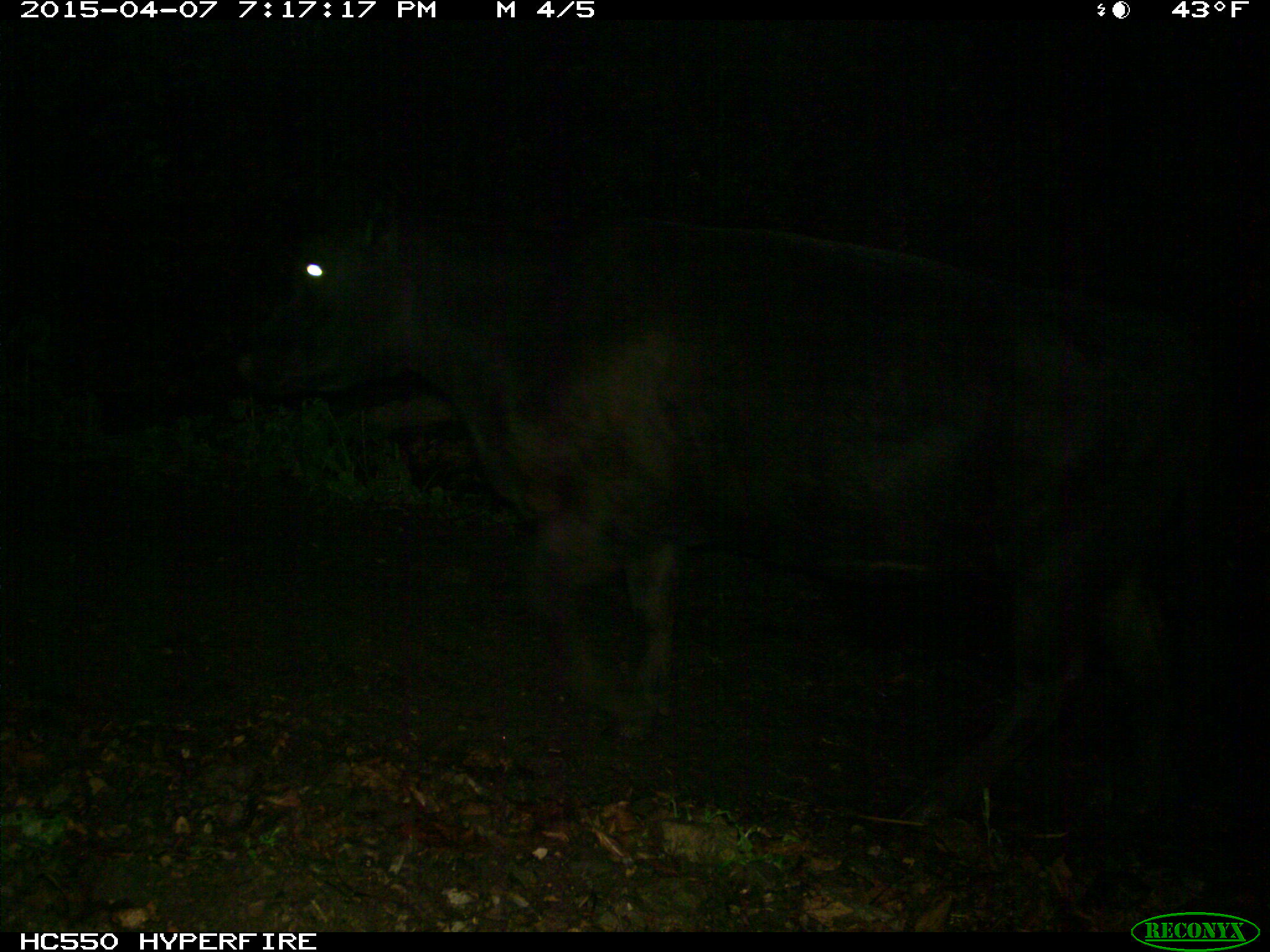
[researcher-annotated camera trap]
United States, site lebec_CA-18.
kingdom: Animalia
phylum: Chordata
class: Mammalia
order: Artiodactyla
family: Bovidae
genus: Bos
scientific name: Bos taurus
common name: domestic cow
Bos taurus (domestic cow).